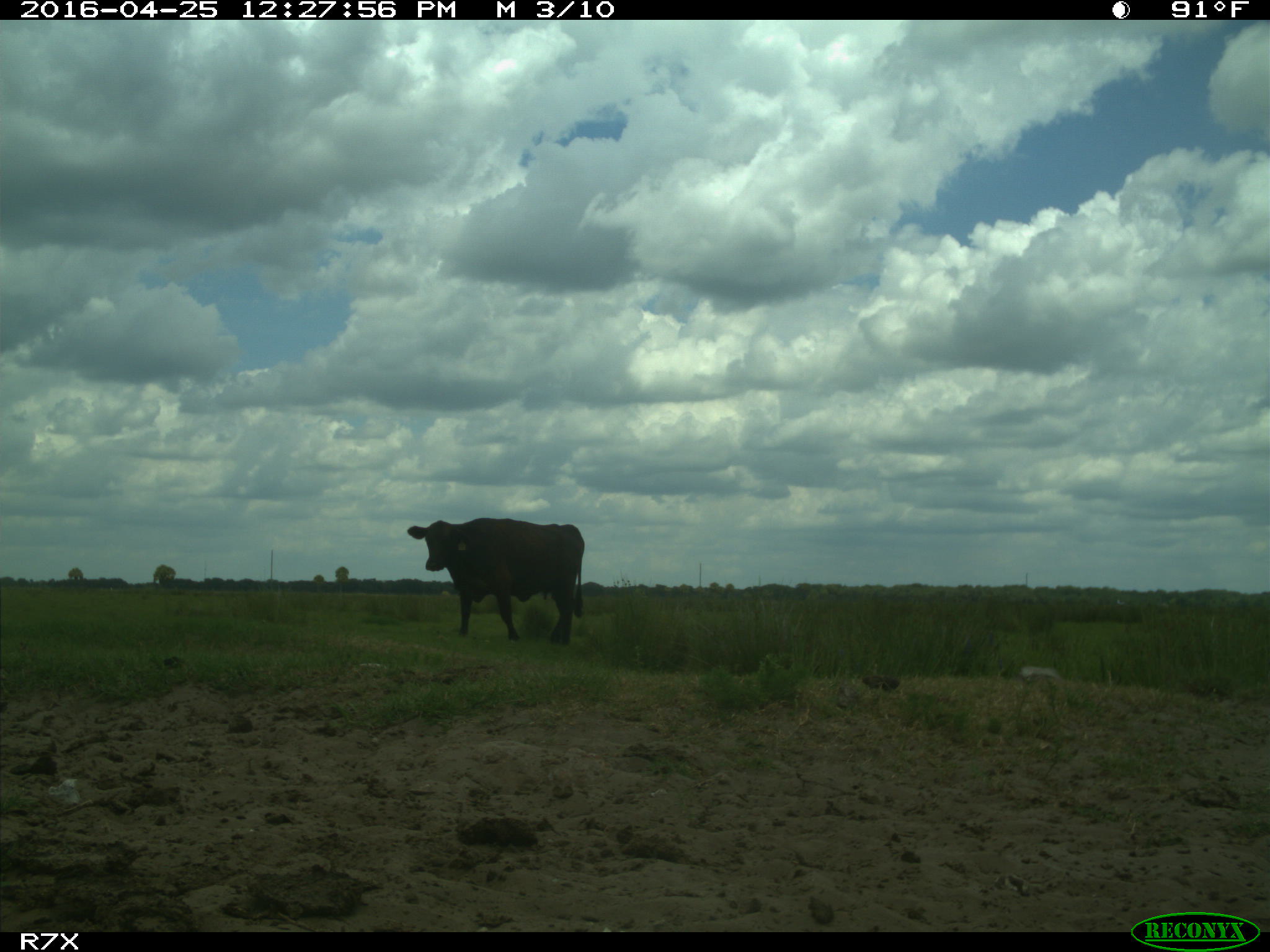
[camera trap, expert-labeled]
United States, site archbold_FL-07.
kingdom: Animalia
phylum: Chordata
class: Mammalia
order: Artiodactyla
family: Bovidae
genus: Bos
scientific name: Bos taurus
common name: domestic cow